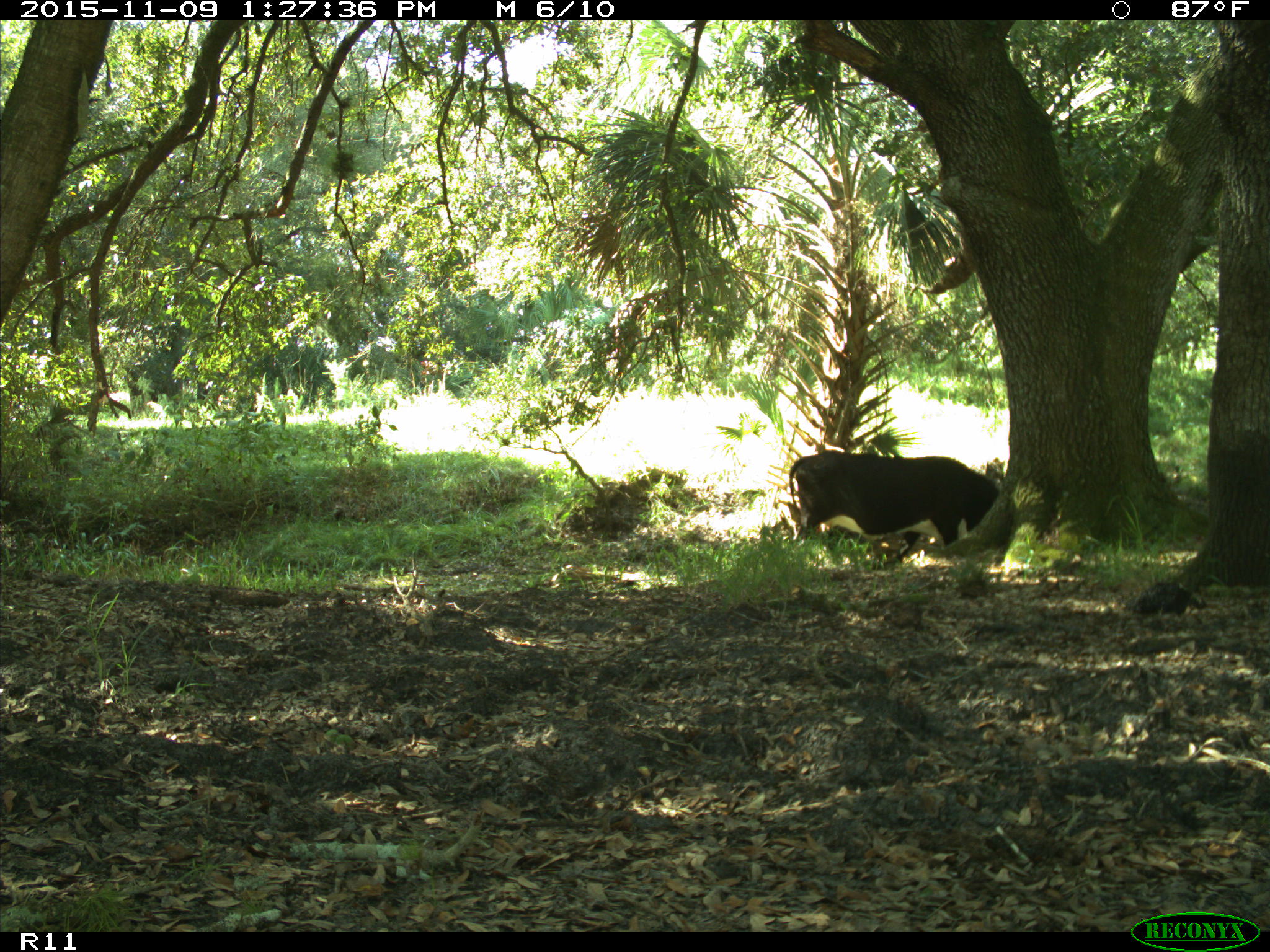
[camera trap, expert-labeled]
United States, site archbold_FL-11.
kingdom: Animalia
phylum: Chordata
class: Mammalia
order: Artiodactyla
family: Bovidae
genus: Bos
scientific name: Bos taurus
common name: domestic cow